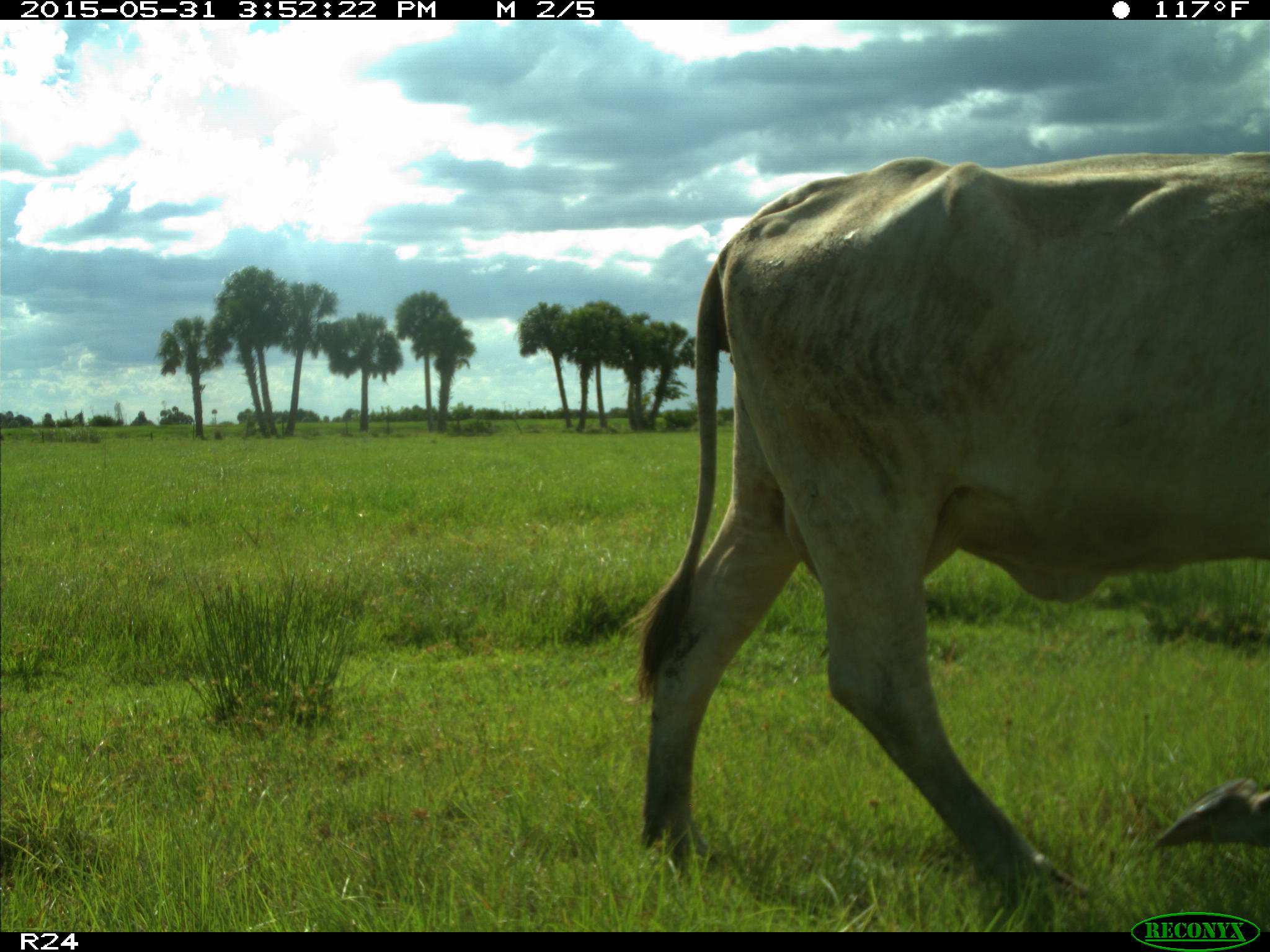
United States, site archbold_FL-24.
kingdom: Animalia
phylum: Chordata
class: Mammalia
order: Artiodactyla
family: Bovidae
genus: Bos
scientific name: Bos taurus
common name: domestic cow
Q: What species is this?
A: Bos taurus (domestic cow).